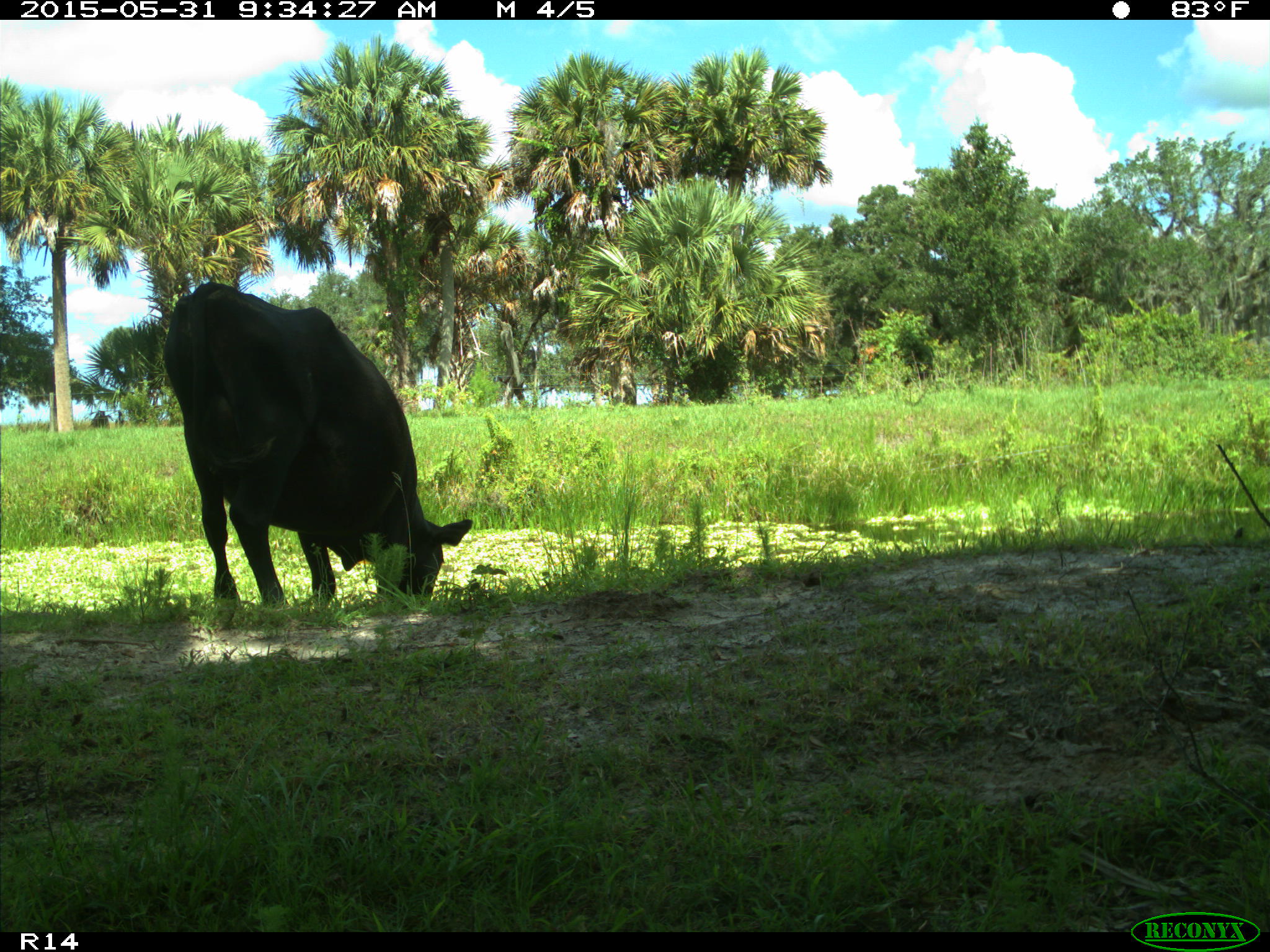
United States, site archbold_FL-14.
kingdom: Animalia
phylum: Chordata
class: Mammalia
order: Artiodactyla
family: Bovidae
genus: Bos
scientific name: Bos taurus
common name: domestic cow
Bos taurus (domestic cow).